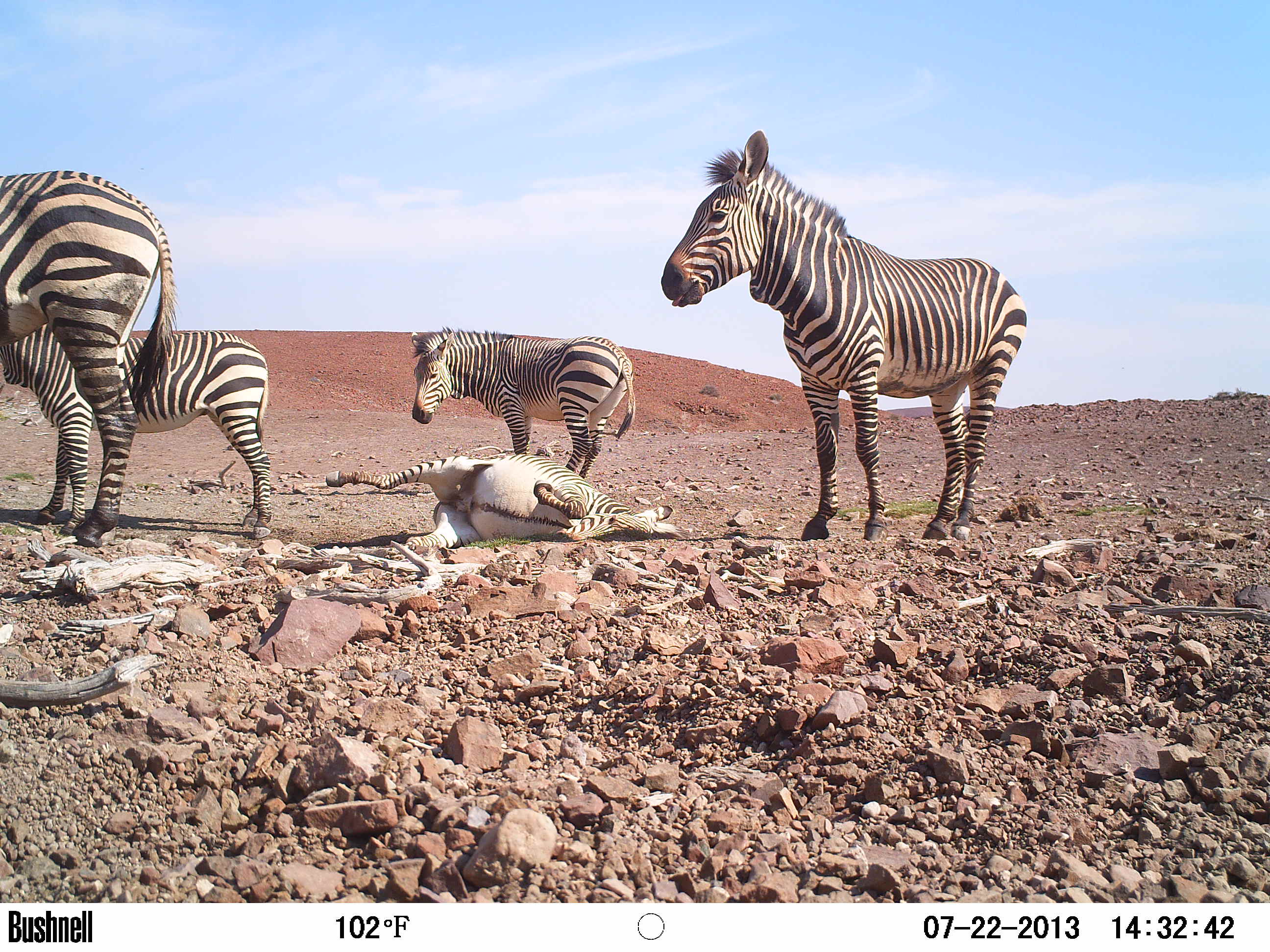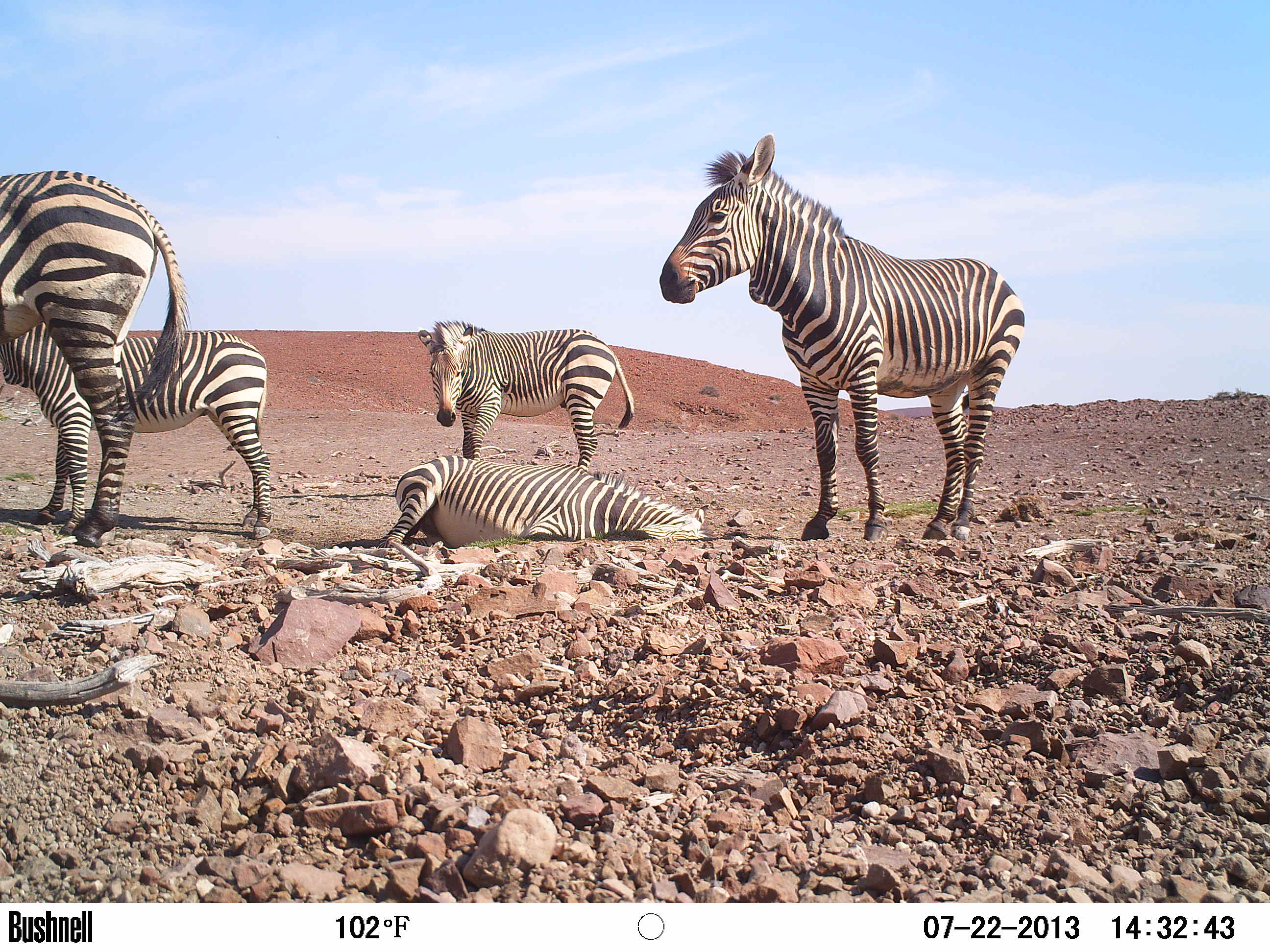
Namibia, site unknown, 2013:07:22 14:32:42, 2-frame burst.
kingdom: Animalia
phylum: Chordata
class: Mammalia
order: Perissodactyla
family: Equidae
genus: Equus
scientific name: Equus zebra hartmannae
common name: hartmann's mountain zebra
Equus zebra hartmannae (hartmann's mountain zebra).